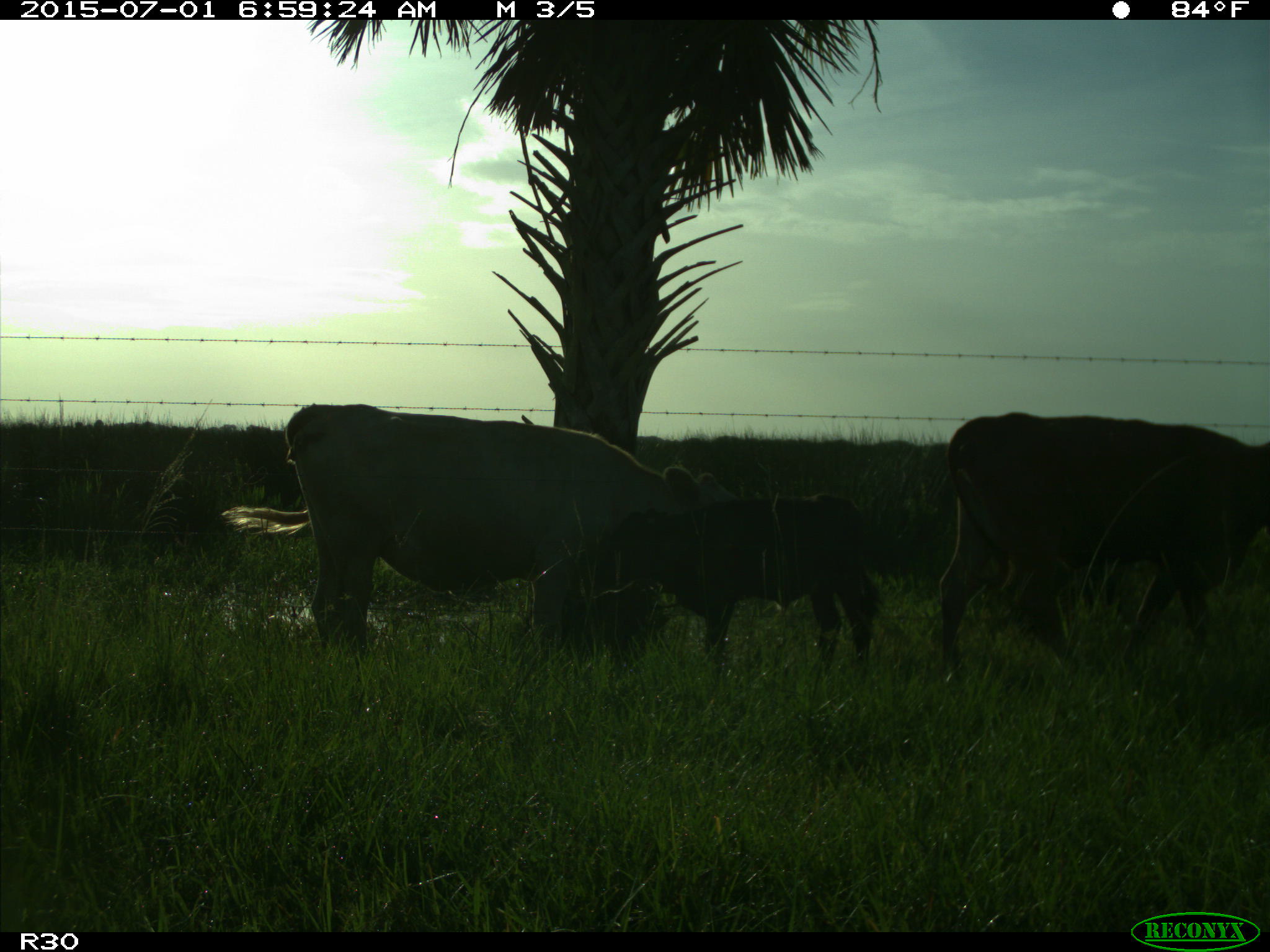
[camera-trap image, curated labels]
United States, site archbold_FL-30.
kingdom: Animalia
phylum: Chordata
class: Mammalia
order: Artiodactyla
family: Bovidae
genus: Bos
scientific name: Bos taurus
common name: domestic cow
Bos taurus (domestic cow).